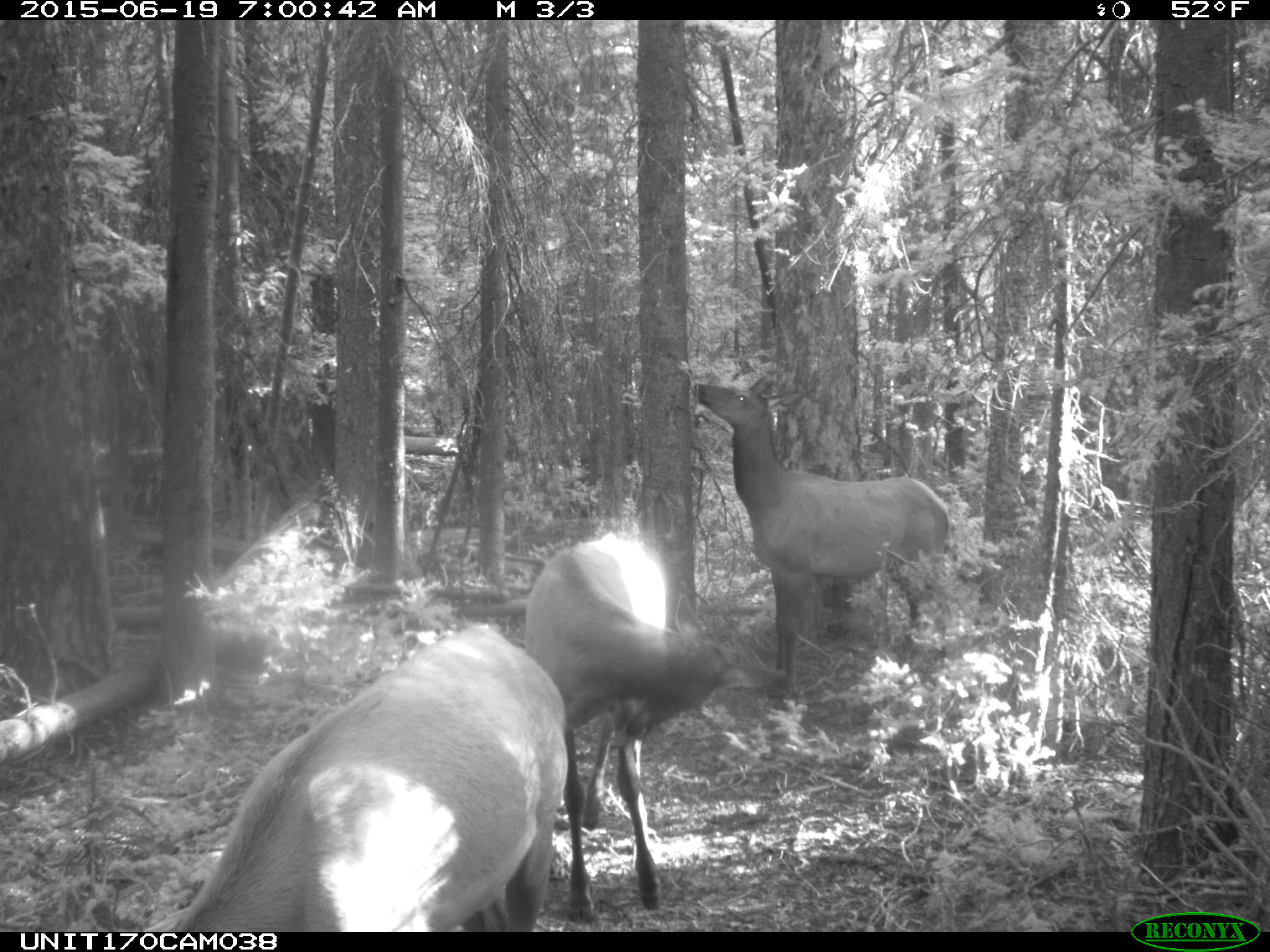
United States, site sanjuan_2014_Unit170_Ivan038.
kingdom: Animalia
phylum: Chordata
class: Mammalia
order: Artiodactyla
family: Cervidae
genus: Cervus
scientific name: Cervus elaphus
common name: red deer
Cervus elaphus (red deer).